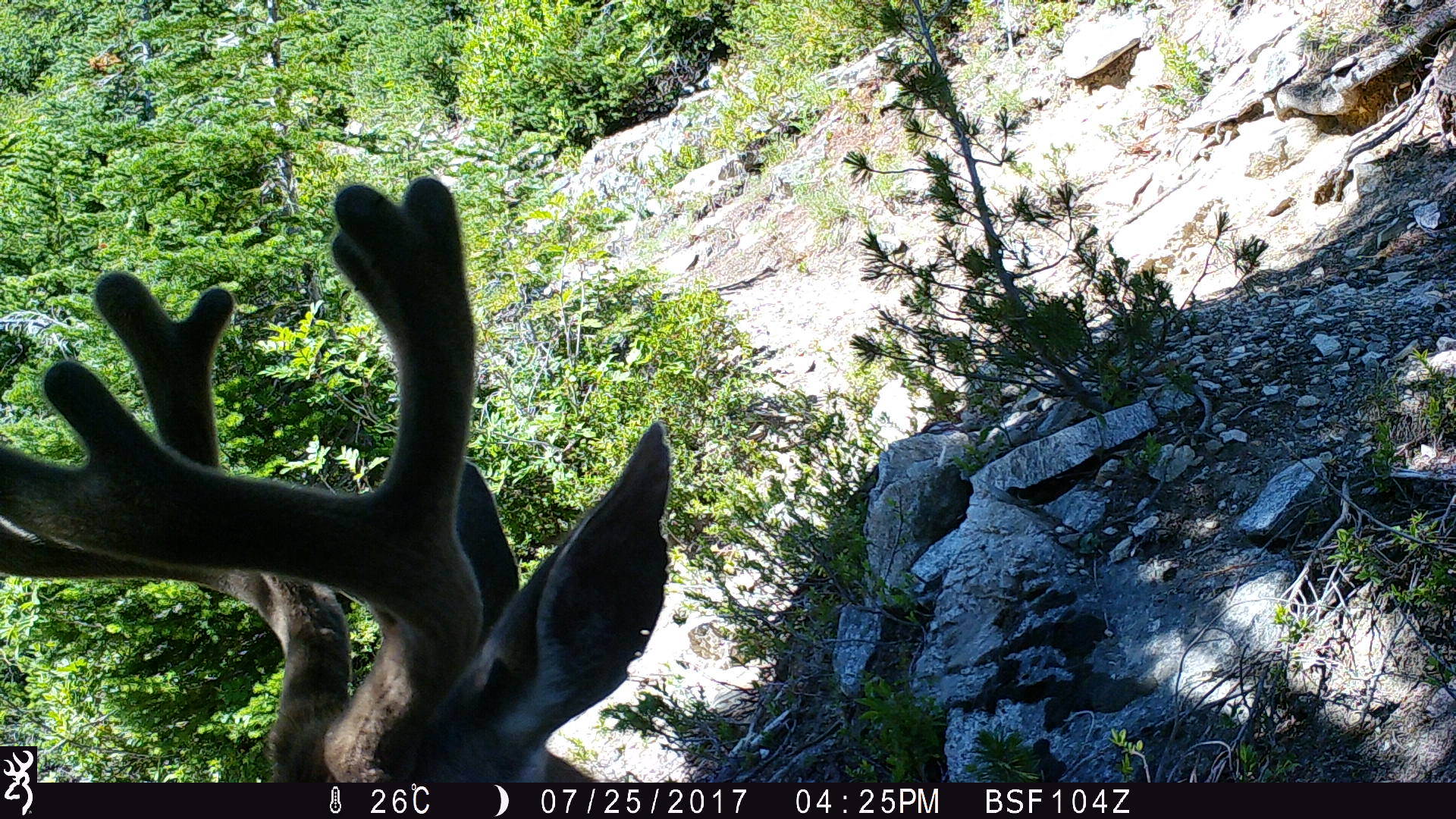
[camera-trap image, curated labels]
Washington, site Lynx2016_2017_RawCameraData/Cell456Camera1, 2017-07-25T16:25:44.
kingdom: Animalia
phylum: Chordata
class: Mammalia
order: Artiodactyla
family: Cervidae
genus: Odocoileus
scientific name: Odocoileus hemionus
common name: mule deer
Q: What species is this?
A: Odocoileus hemionus (mule deer).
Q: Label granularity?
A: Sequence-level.